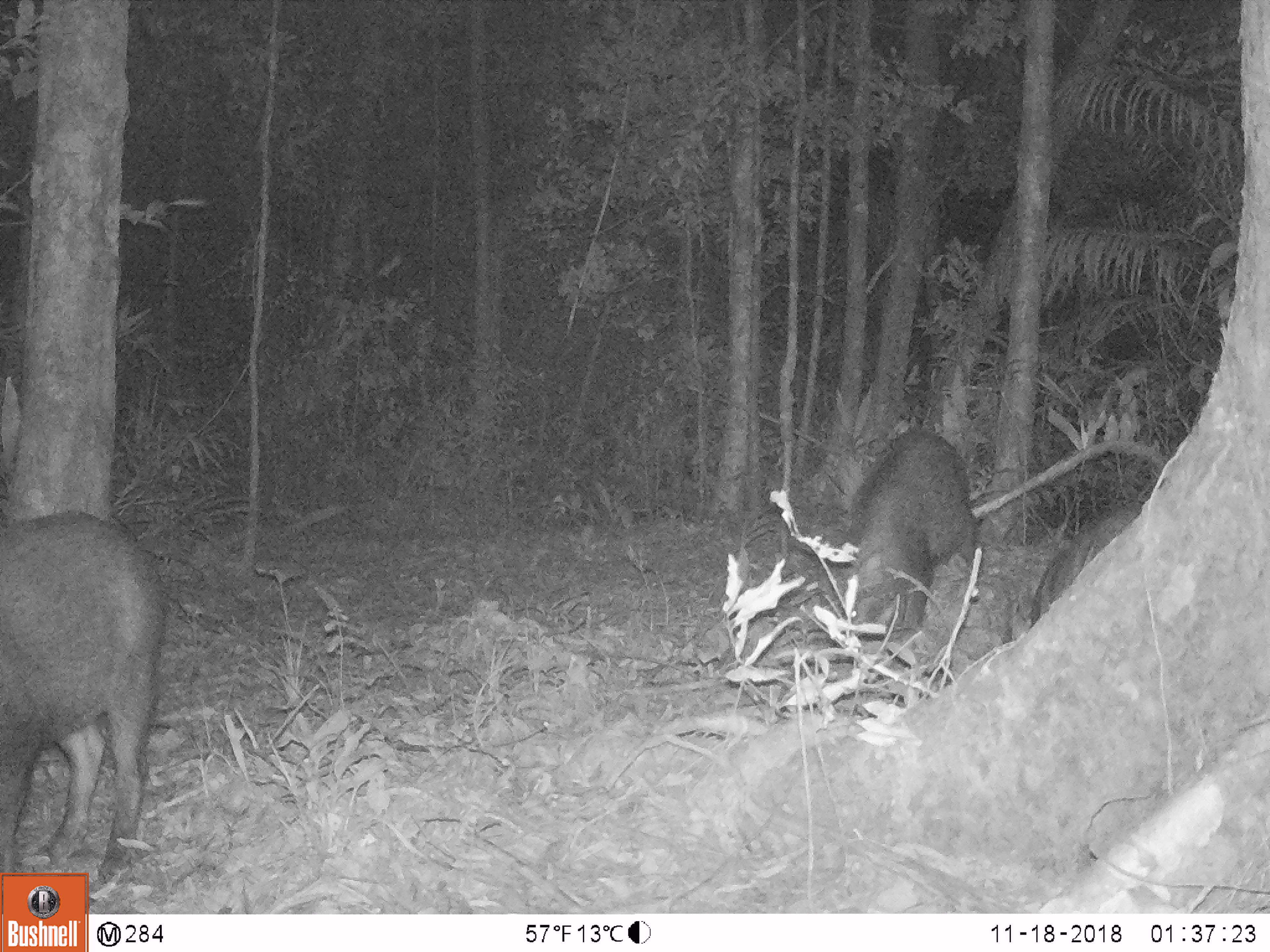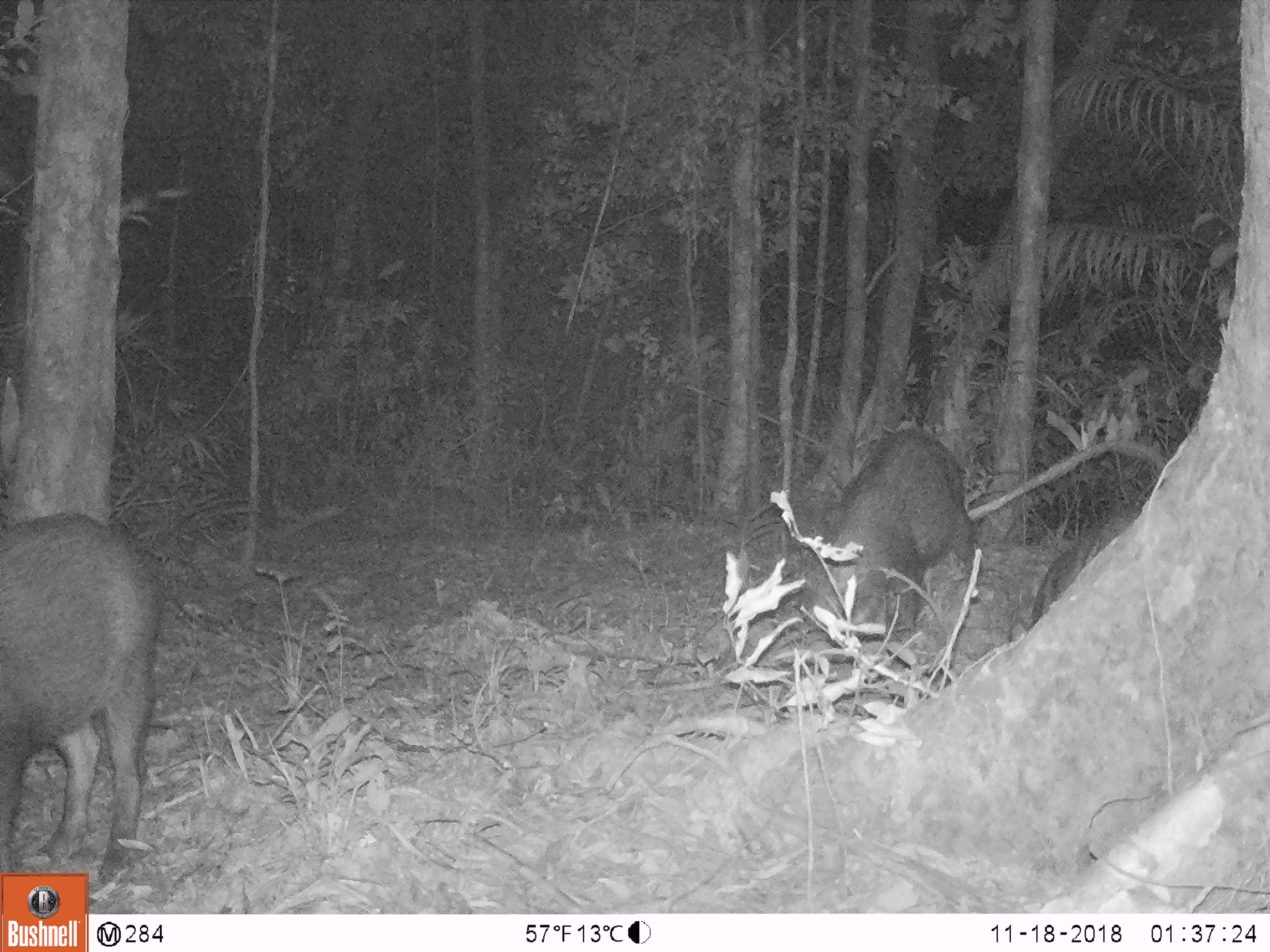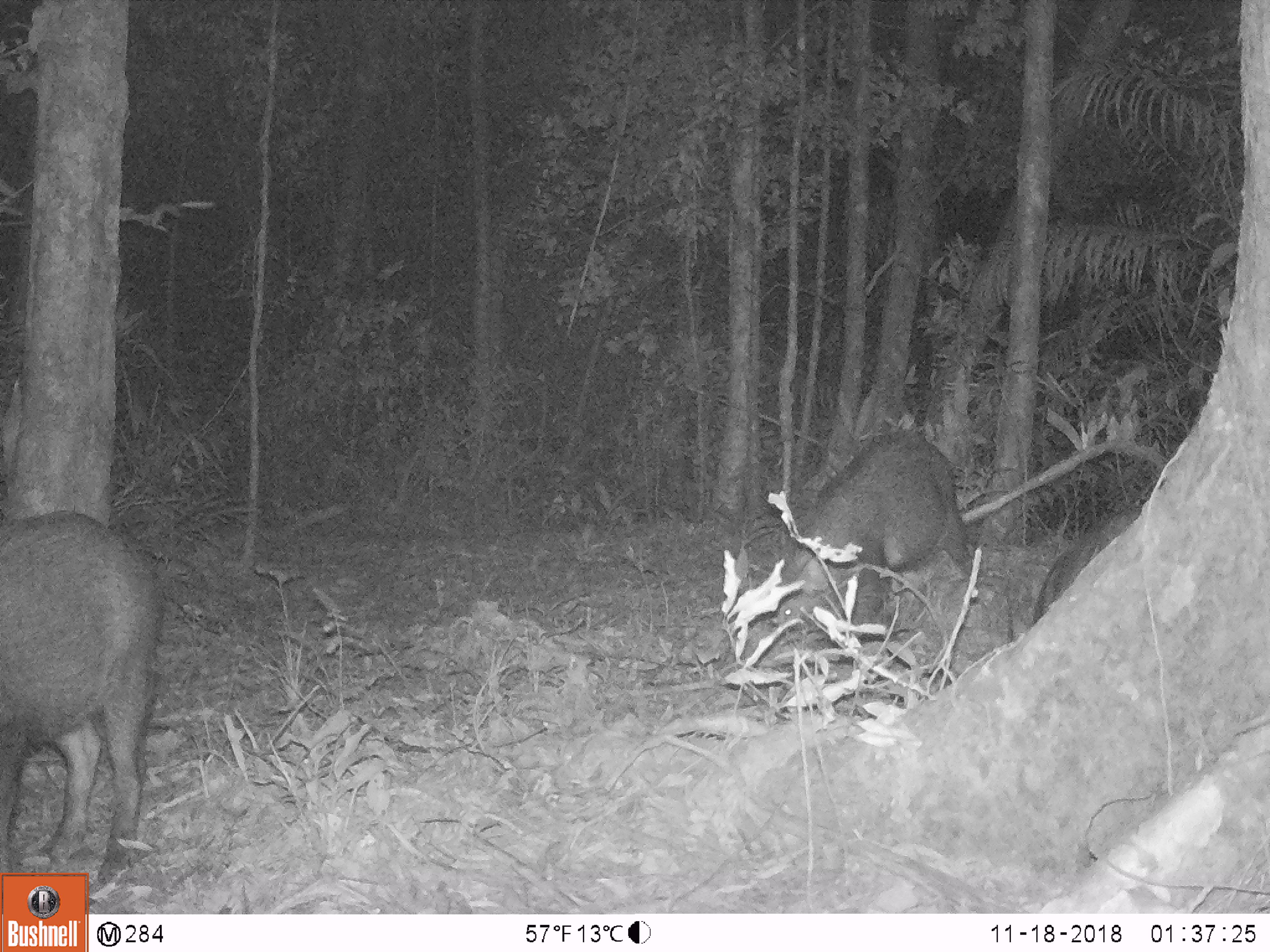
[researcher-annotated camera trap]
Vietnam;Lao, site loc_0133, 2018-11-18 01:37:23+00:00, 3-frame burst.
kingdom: Animalia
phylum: Chordata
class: Mammalia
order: Artiodactyla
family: Suidae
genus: Sus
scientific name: Sus scrofa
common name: eurasian wild pig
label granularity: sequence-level